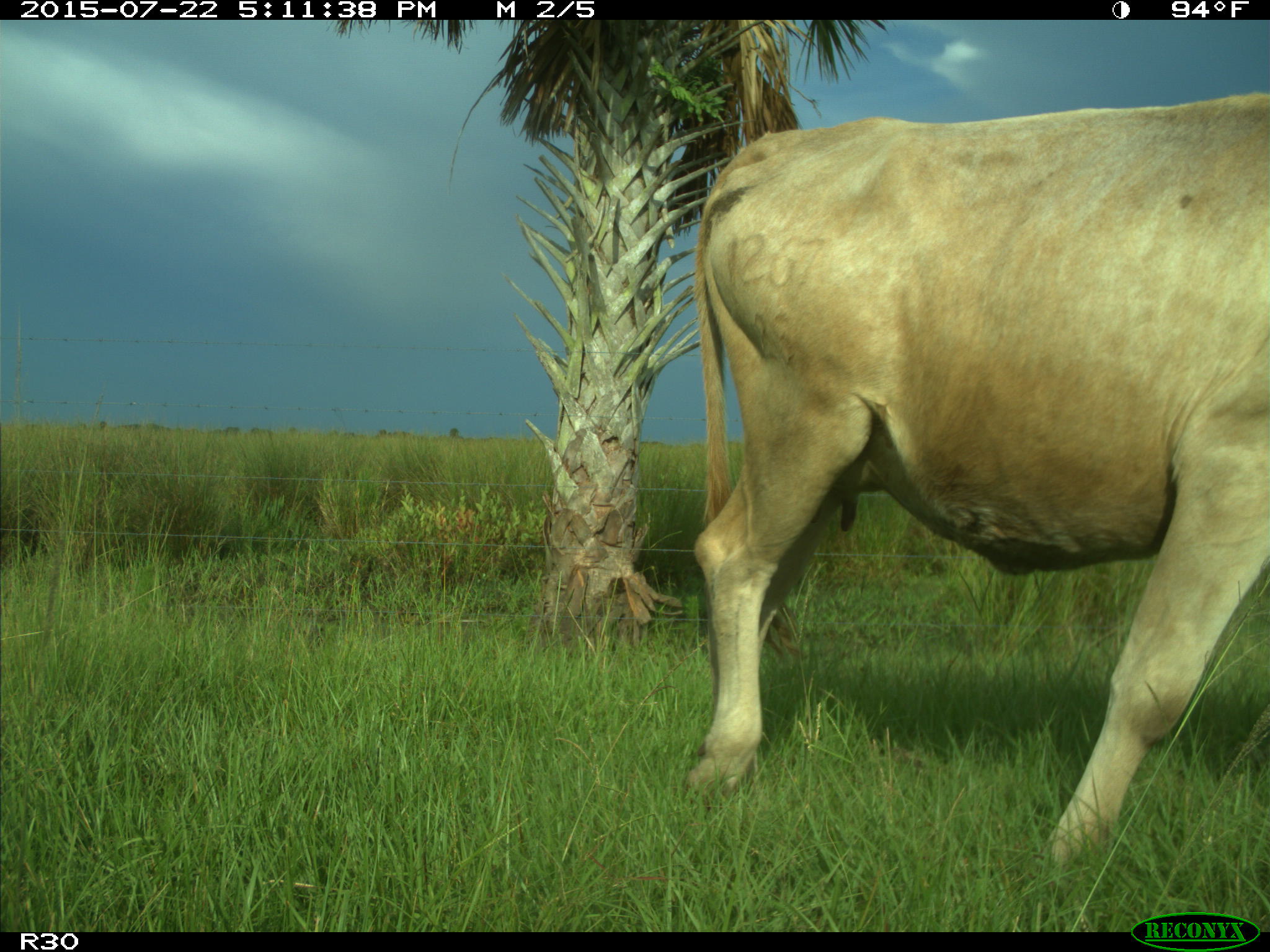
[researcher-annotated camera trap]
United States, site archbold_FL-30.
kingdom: Animalia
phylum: Chordata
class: Mammalia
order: Artiodactyla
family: Bovidae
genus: Bos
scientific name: Bos taurus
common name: domestic cow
Bos taurus (domestic cow).